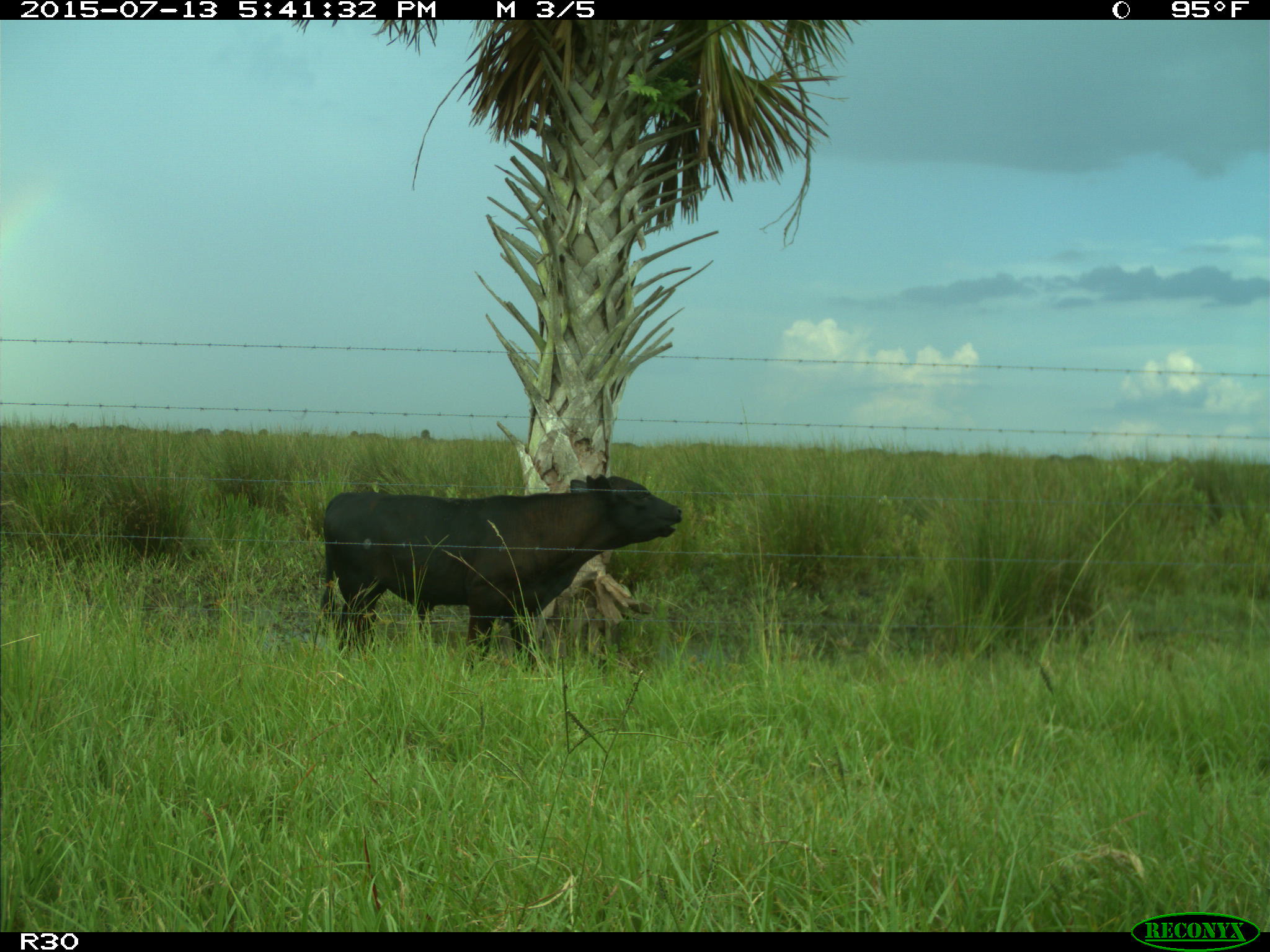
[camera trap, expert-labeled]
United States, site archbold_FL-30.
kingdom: Animalia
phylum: Chordata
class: Mammalia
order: Artiodactyla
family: Bovidae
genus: Bos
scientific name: Bos taurus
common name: domestic cow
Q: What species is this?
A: Bos taurus (domestic cow).